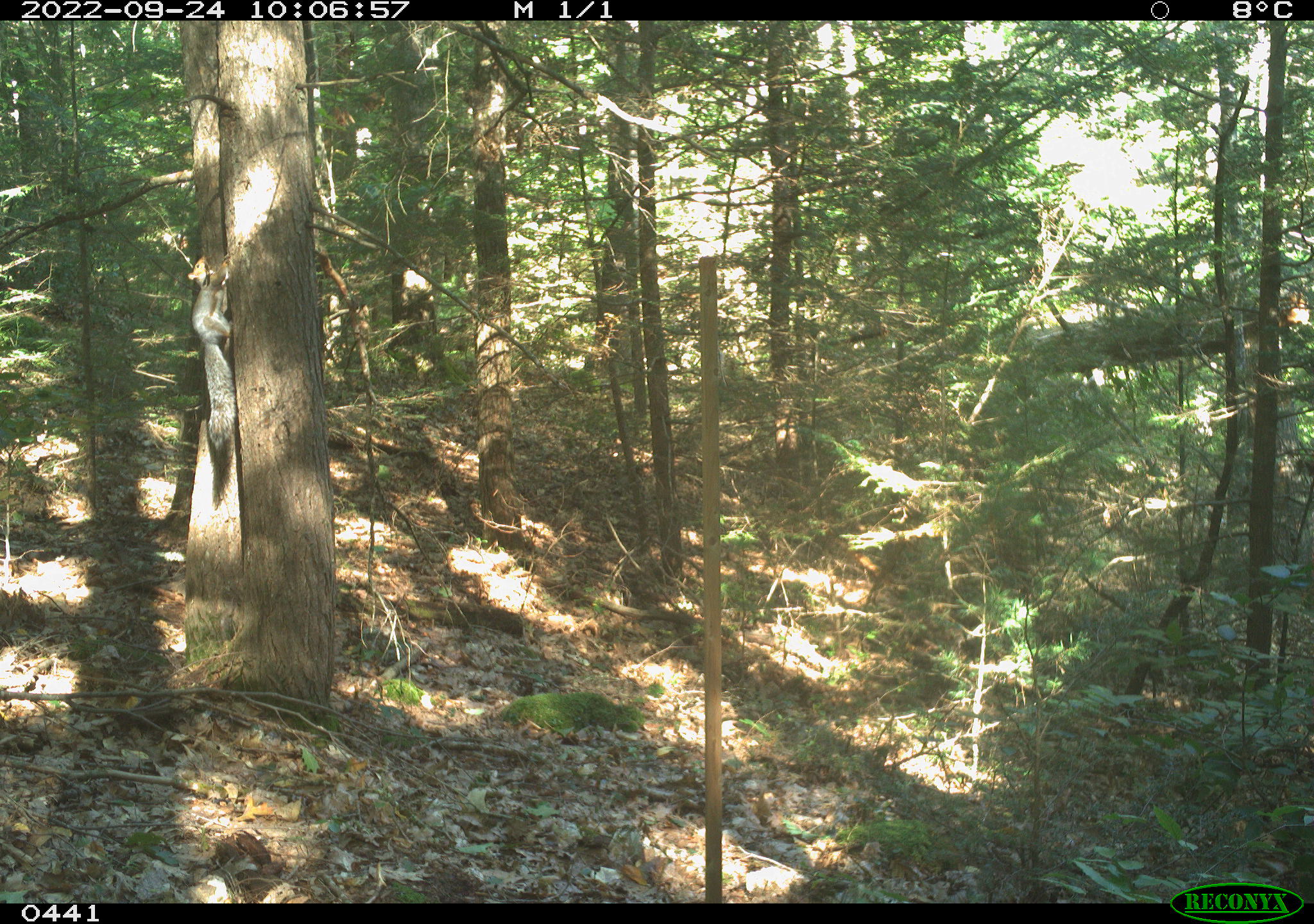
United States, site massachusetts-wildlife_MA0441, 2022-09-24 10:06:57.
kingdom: Animalia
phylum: Chordata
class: Mammalia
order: Rodentia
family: Sciuridae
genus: Sciurus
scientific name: Sciurus carolinensis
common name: gray squirrel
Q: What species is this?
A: Gray squirrel (Sciurus carolinensis).